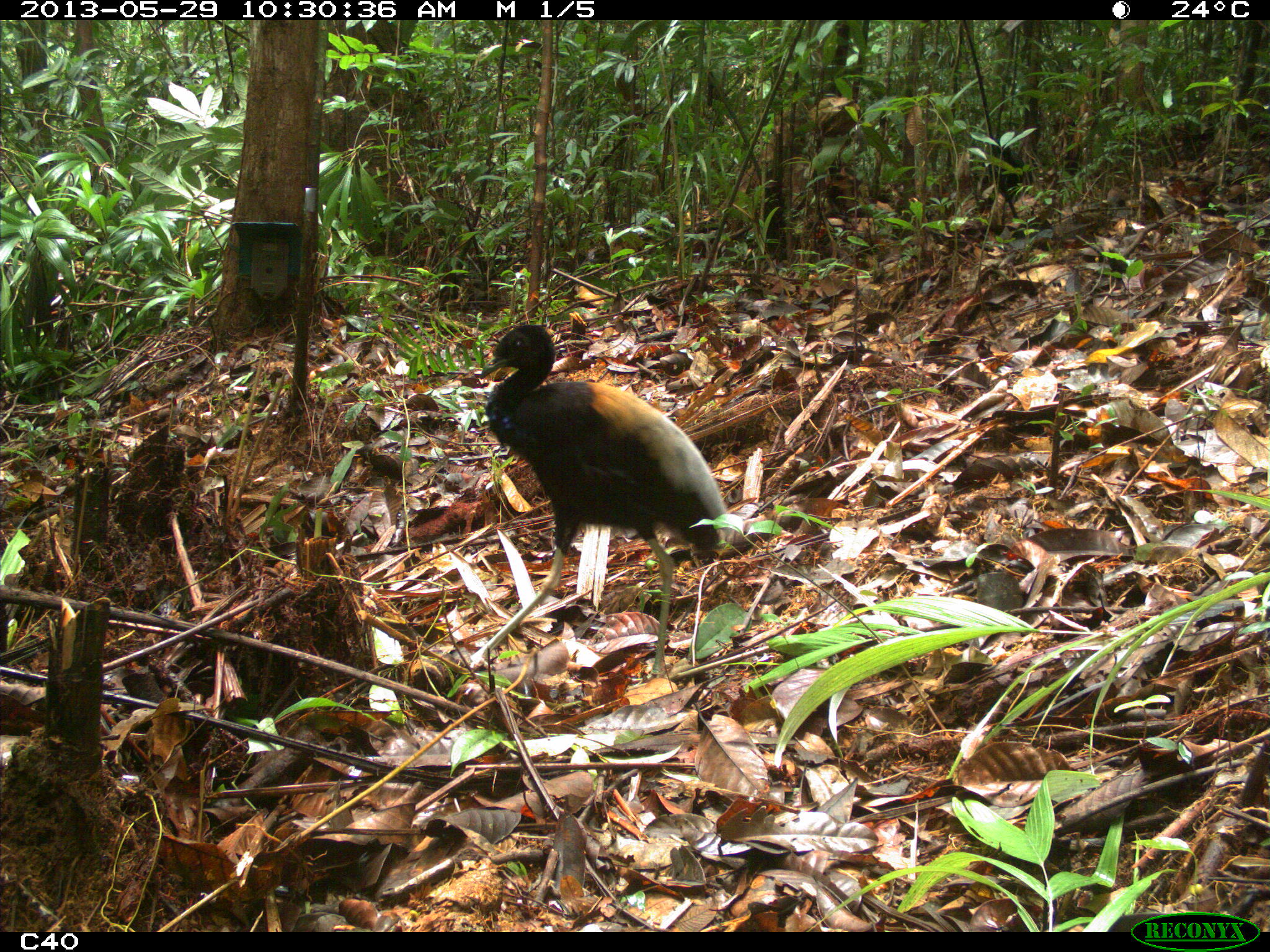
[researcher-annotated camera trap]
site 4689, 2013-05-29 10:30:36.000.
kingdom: Animalia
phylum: Chordata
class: Aves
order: Gruiformes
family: Psophiidae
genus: Psophia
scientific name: Psophia crepitans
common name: gray-winged trumpeter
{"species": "Psophia crepitans (gray-winged trumpeter)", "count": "2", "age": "adult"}